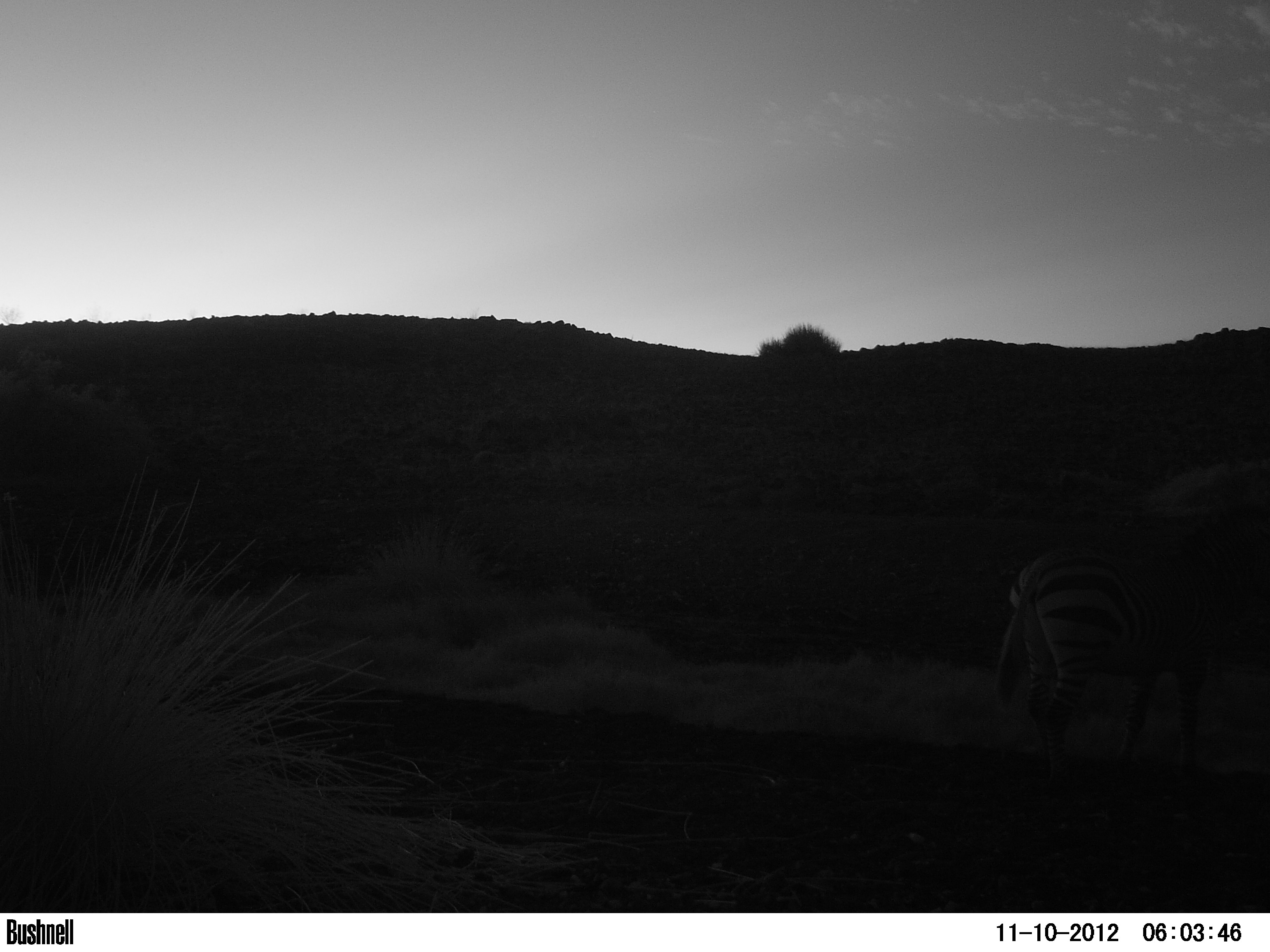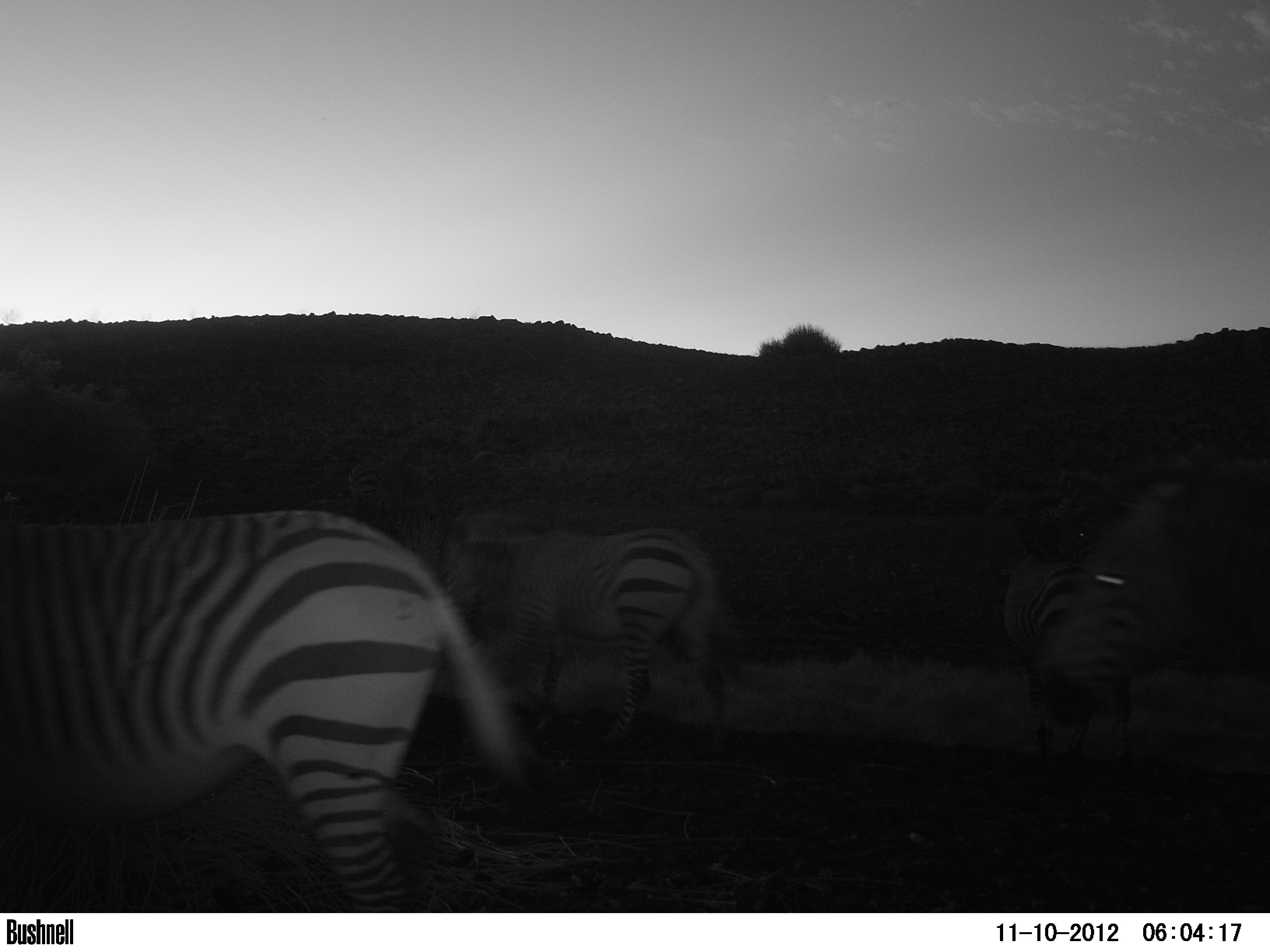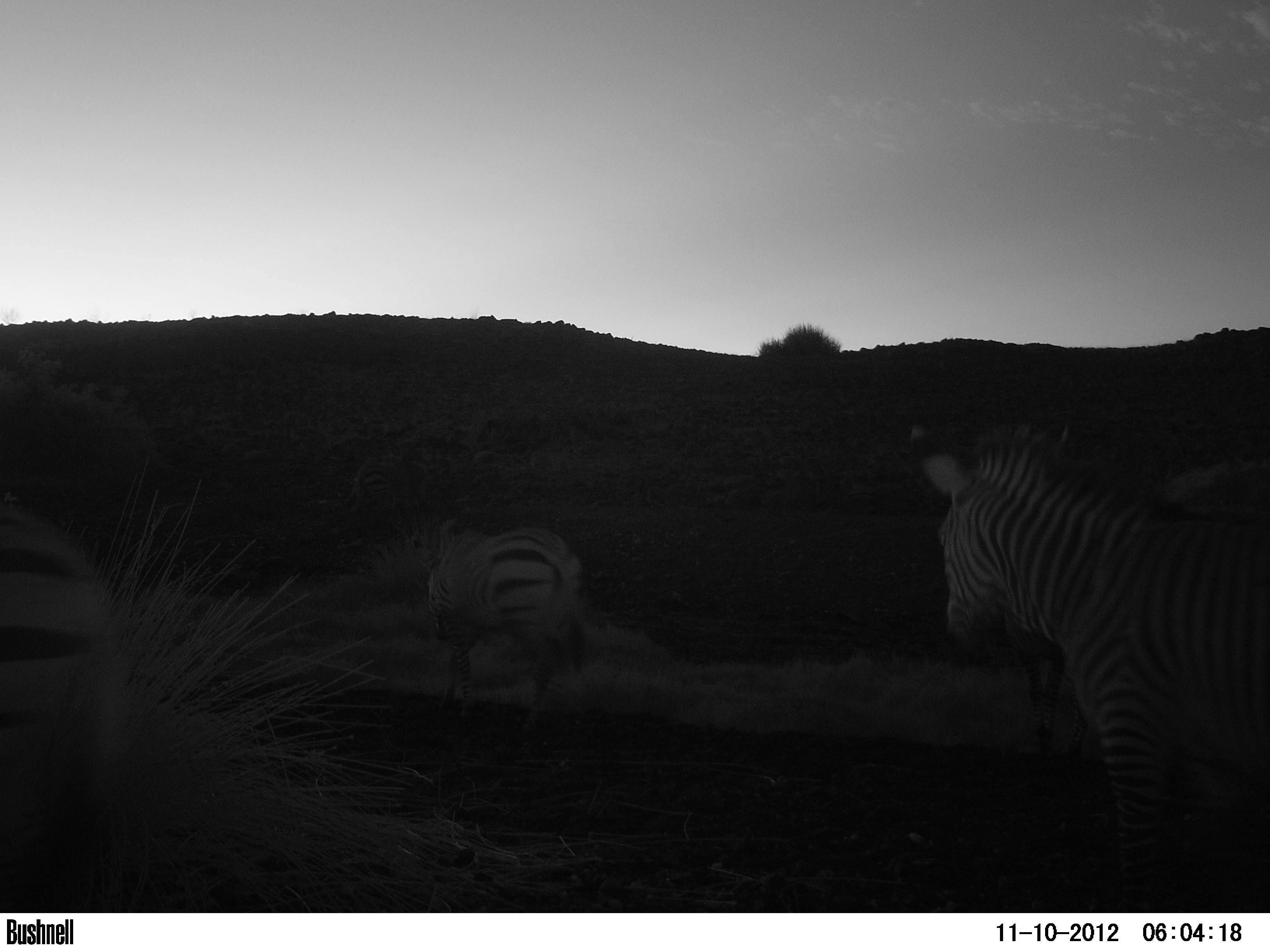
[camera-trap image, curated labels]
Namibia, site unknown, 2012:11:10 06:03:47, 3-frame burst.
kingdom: Animalia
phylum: Chordata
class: Mammalia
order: Perissodactyla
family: Equidae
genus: Equus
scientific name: Equus zebra hartmannae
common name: hartmann's mountain zebra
Equus zebra hartmannae (hartmann's mountain zebra).